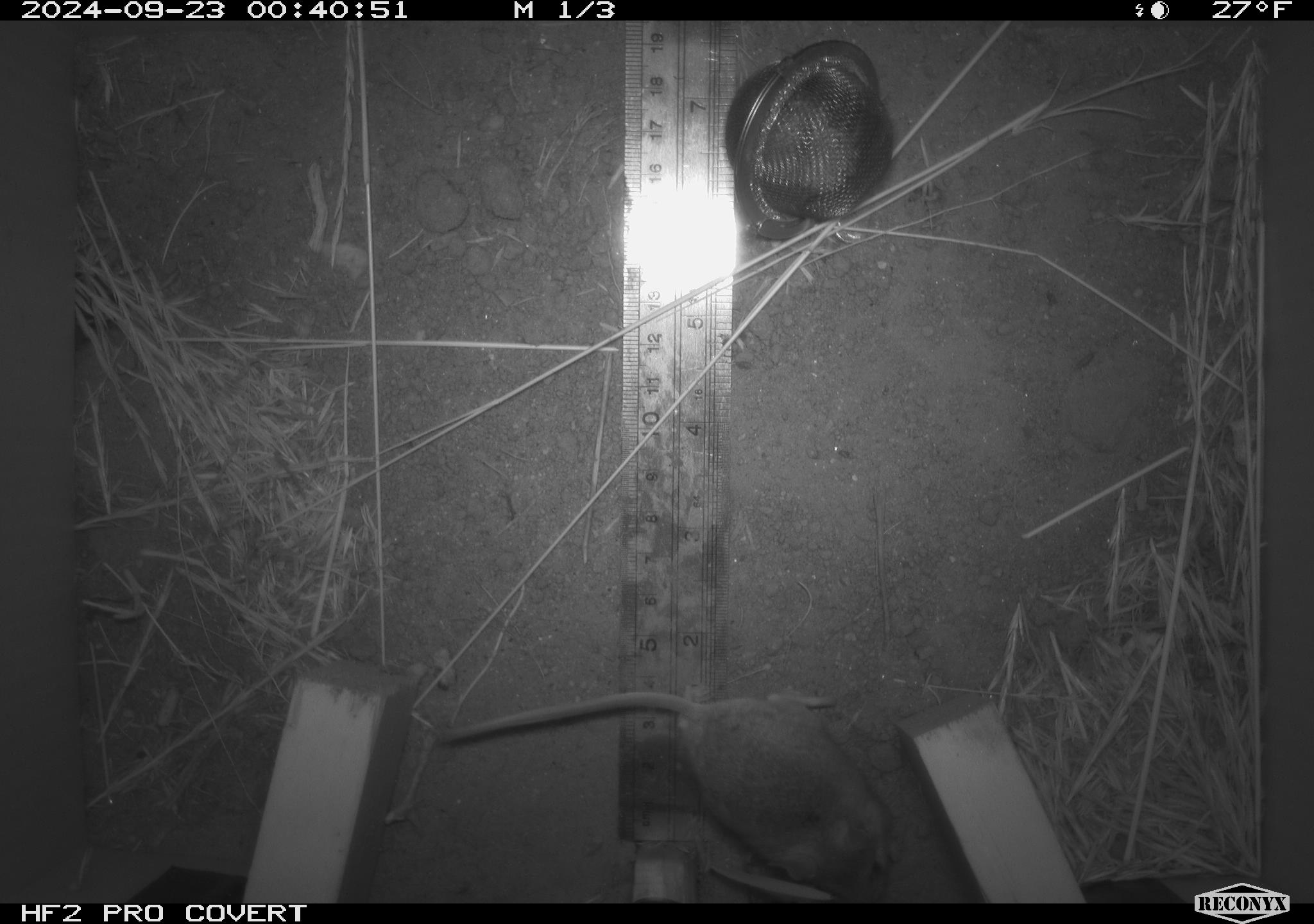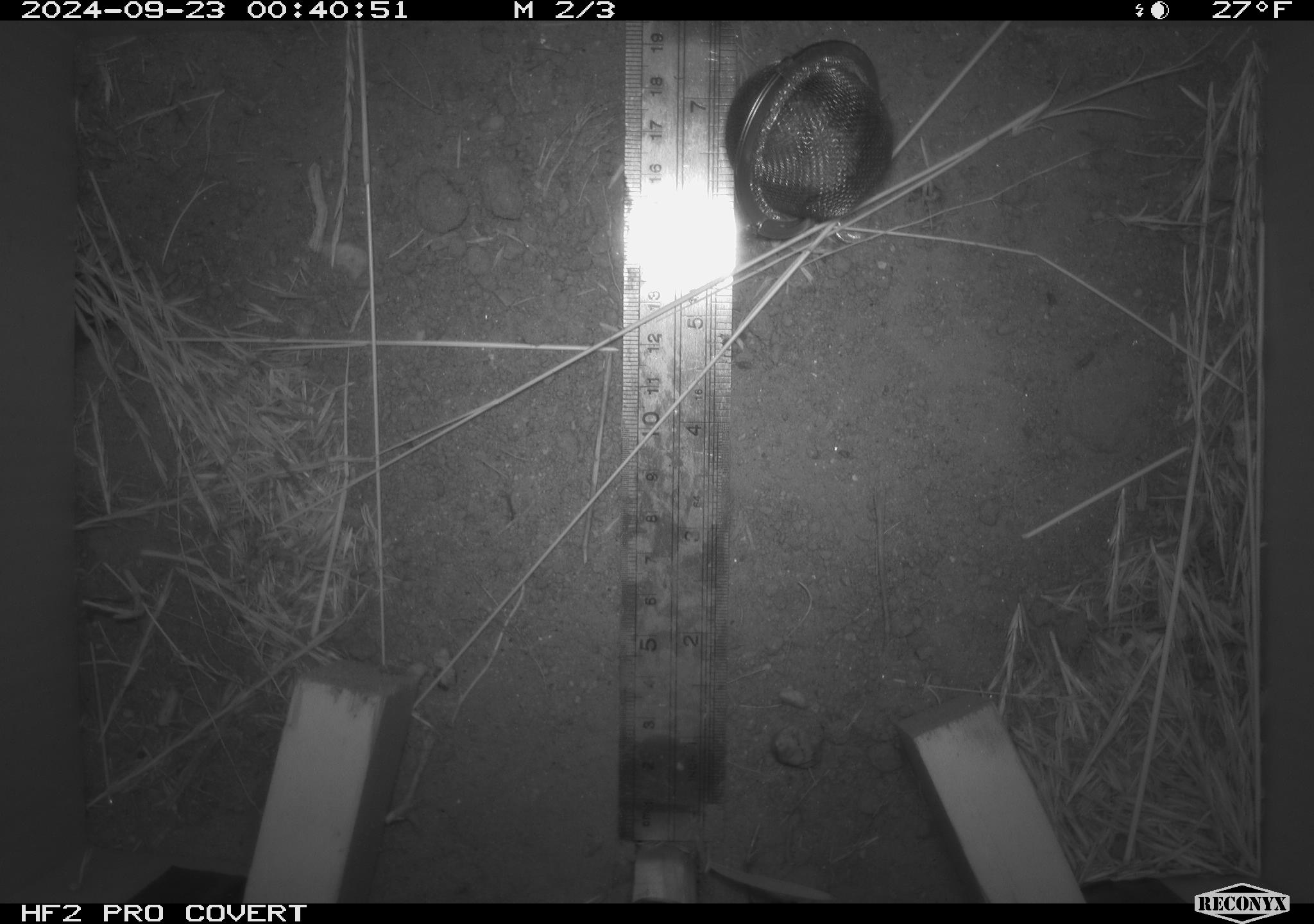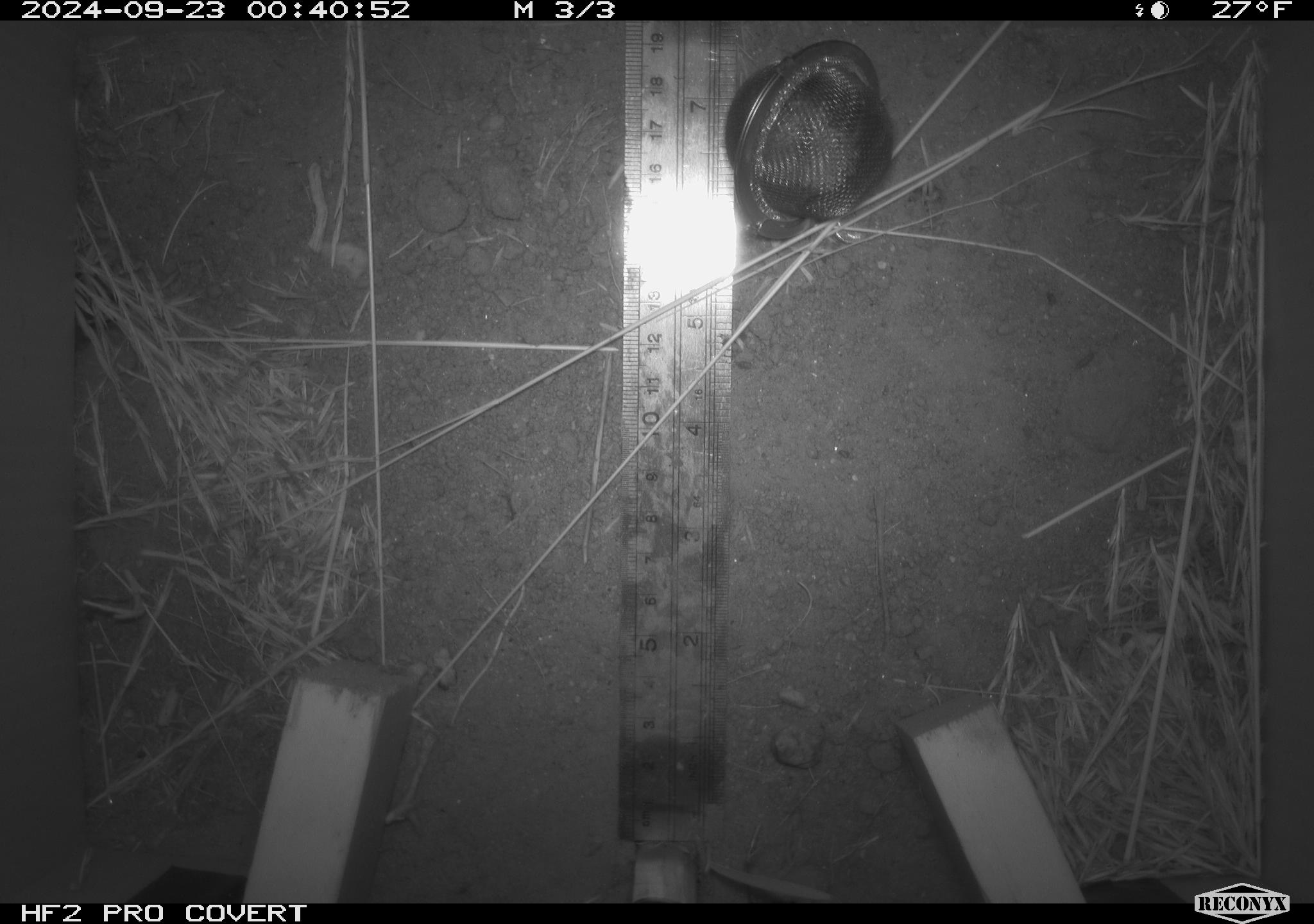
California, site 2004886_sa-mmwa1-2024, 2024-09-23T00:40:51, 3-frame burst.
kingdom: Animalia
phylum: Chordata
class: Mammalia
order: Rodentia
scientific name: Rodentia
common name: mouse species